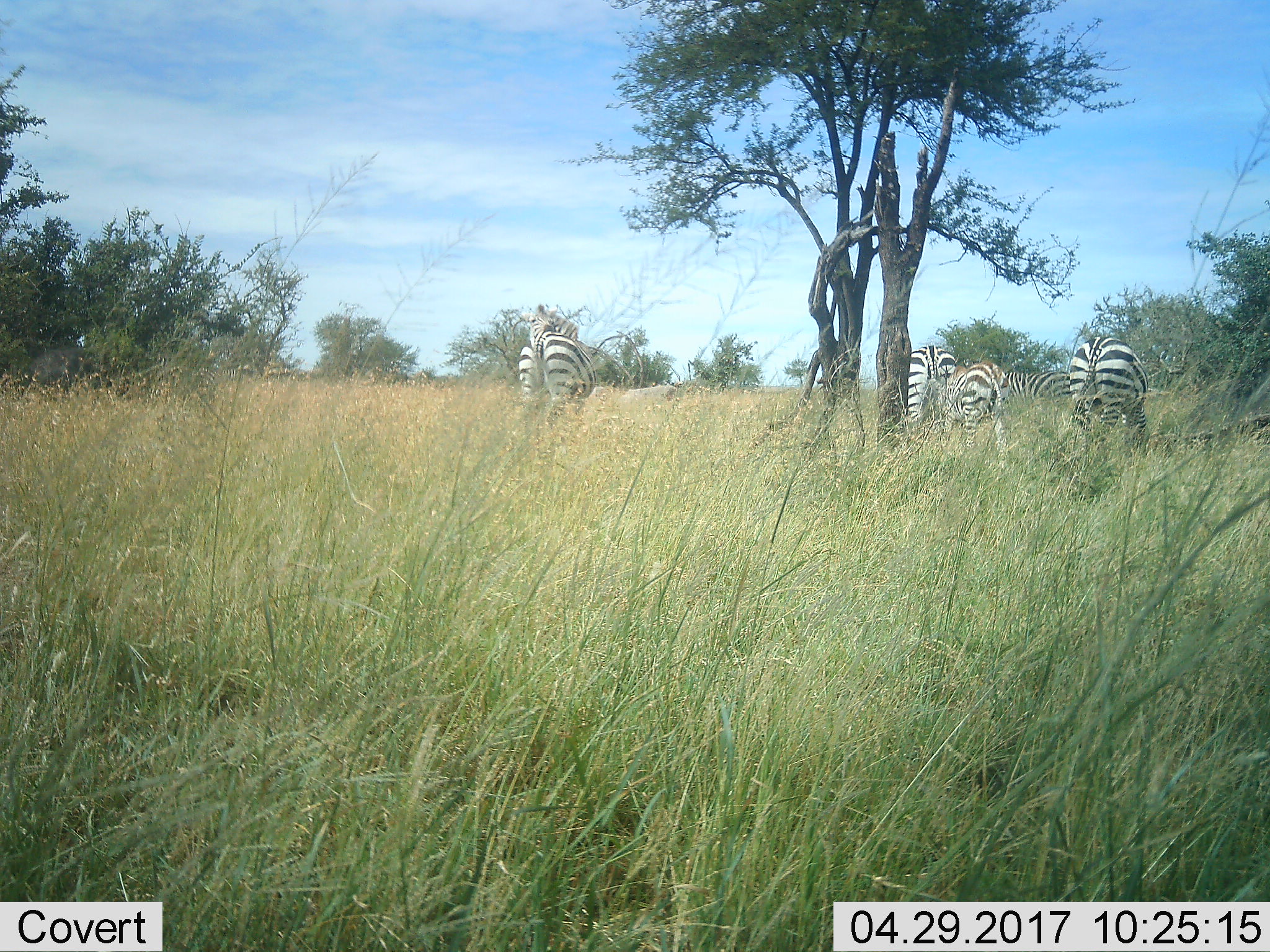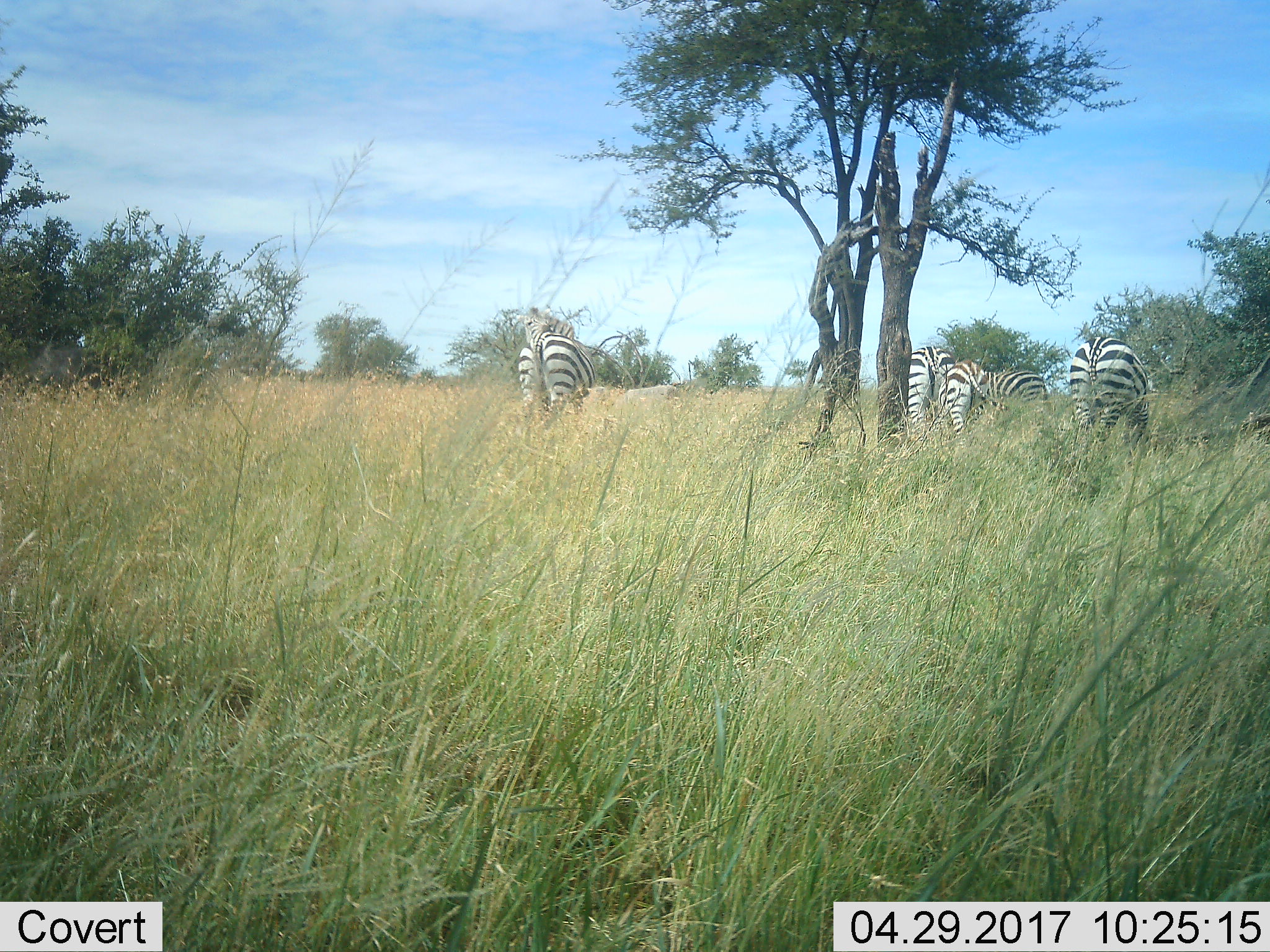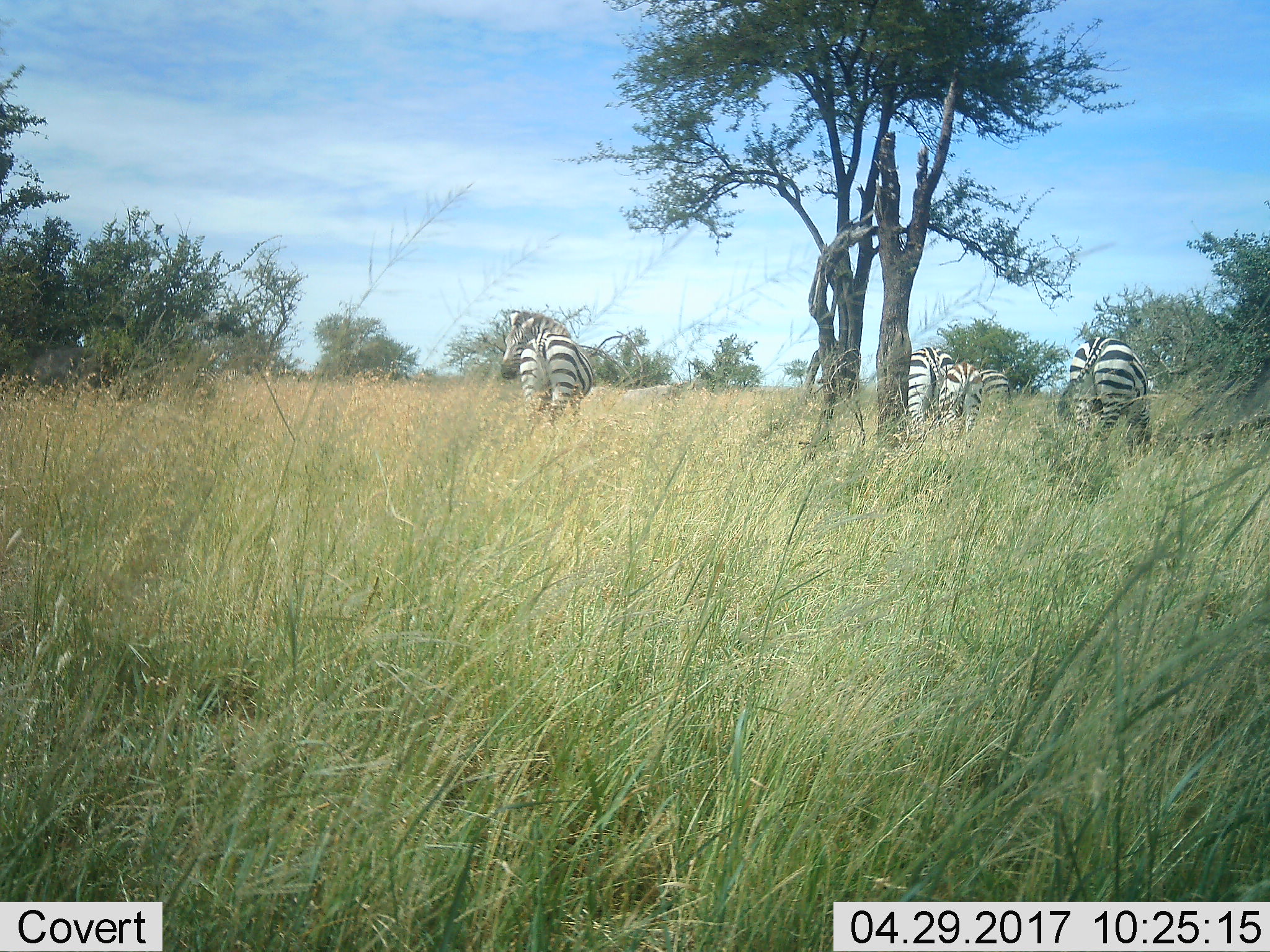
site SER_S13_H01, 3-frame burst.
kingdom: Animalia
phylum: Chordata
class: Mammalia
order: Perissodactyla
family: Equidae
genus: Equus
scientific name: Equus quagga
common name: plains zebra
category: zebraplains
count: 5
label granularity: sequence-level